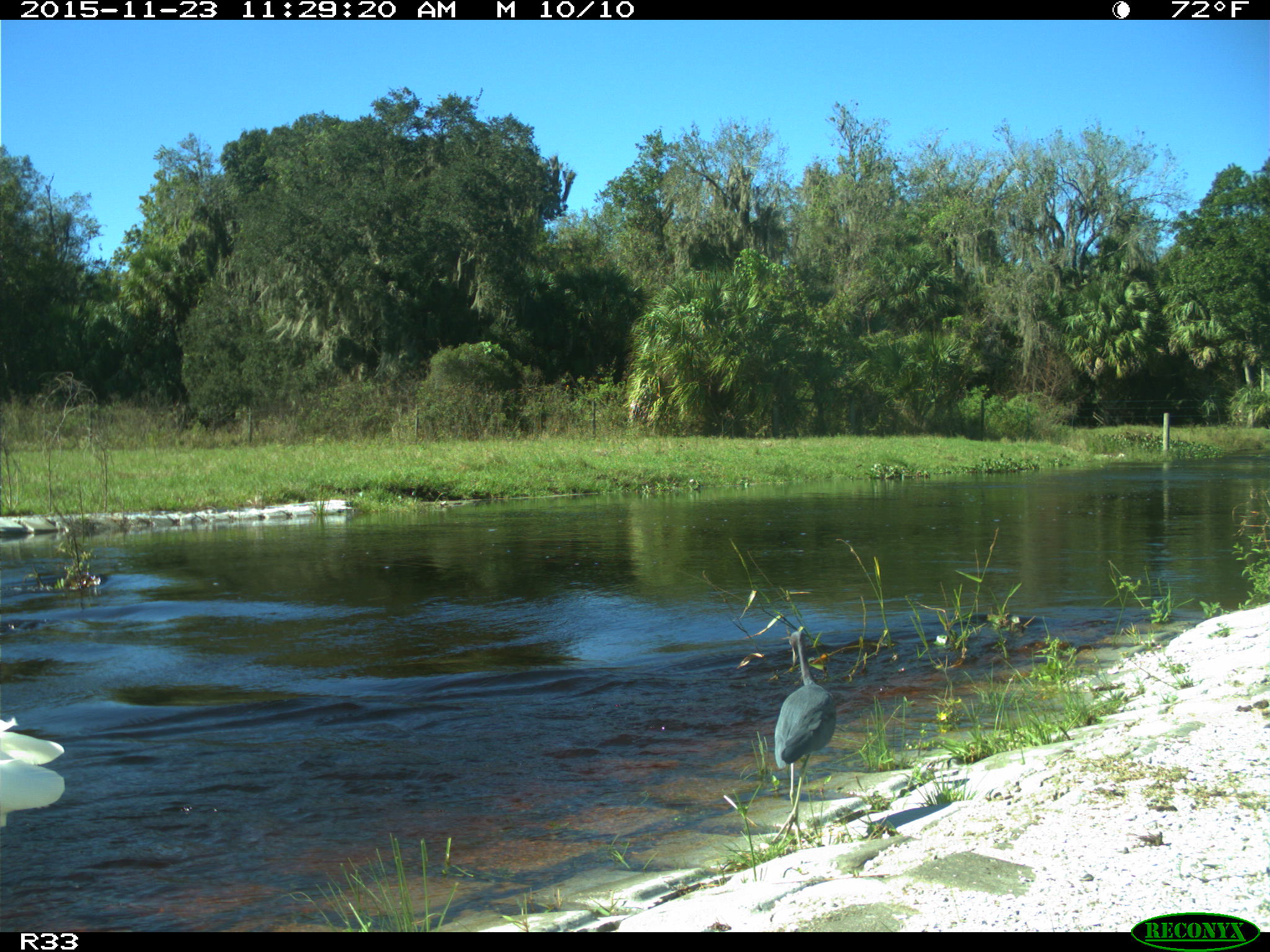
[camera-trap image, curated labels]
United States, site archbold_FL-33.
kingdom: Animalia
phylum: Chordata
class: Aves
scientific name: Aves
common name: birds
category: unidentified bird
Unidentified bird (birds) (Aves).